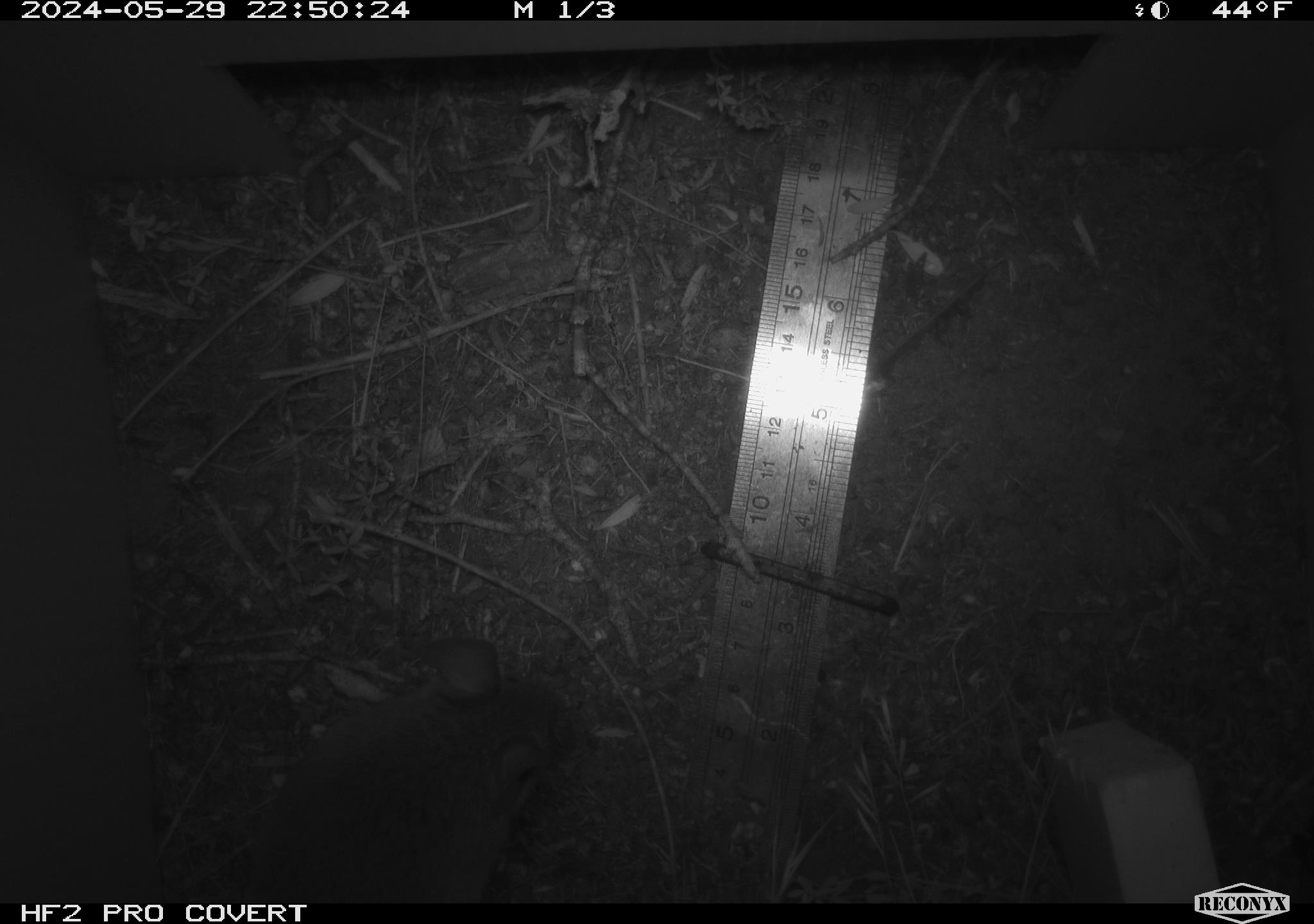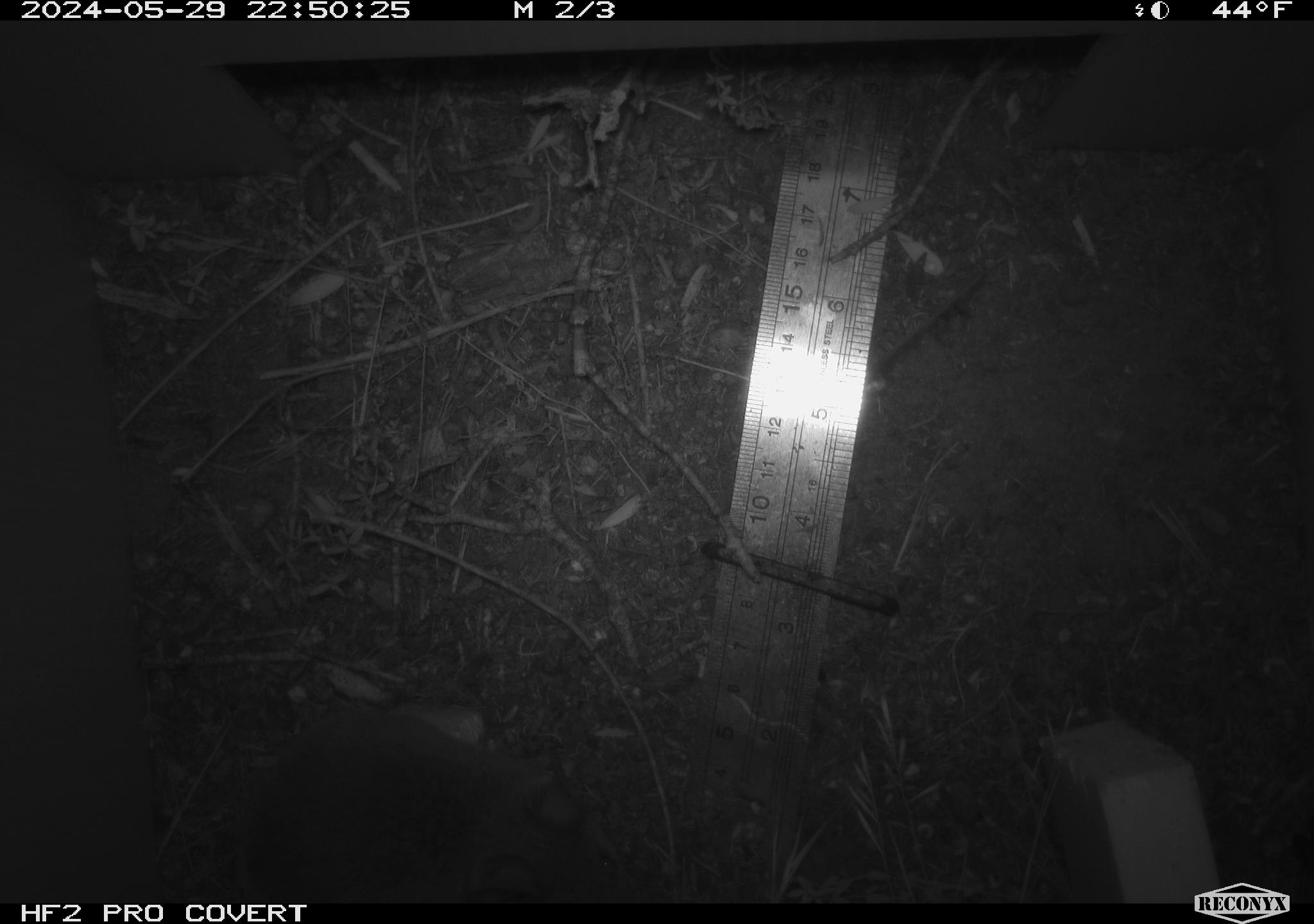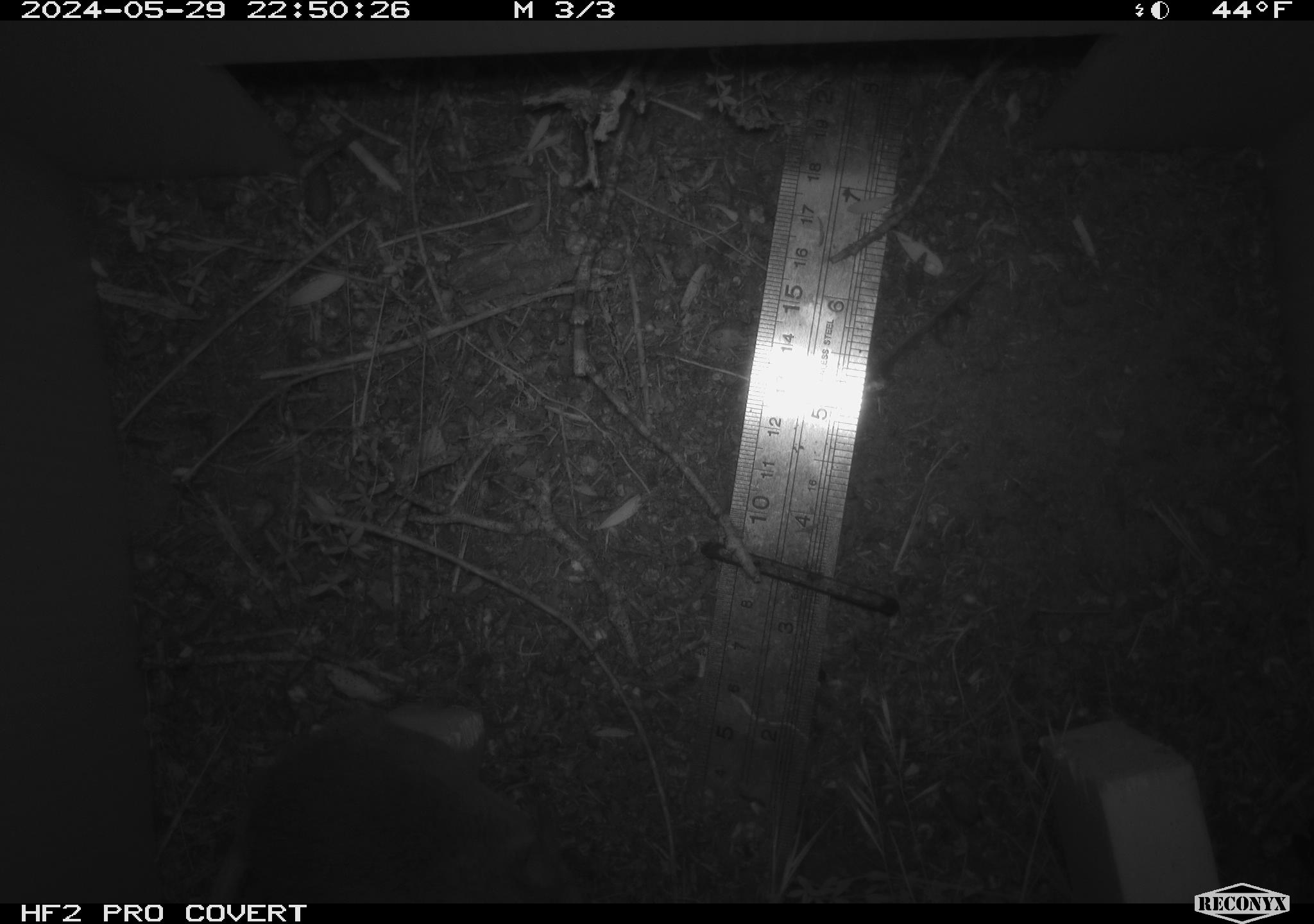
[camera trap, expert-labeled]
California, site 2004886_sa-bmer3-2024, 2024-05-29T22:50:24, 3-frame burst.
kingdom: Animalia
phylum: Chordata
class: Mammalia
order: Rodentia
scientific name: Rodentia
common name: mouse species